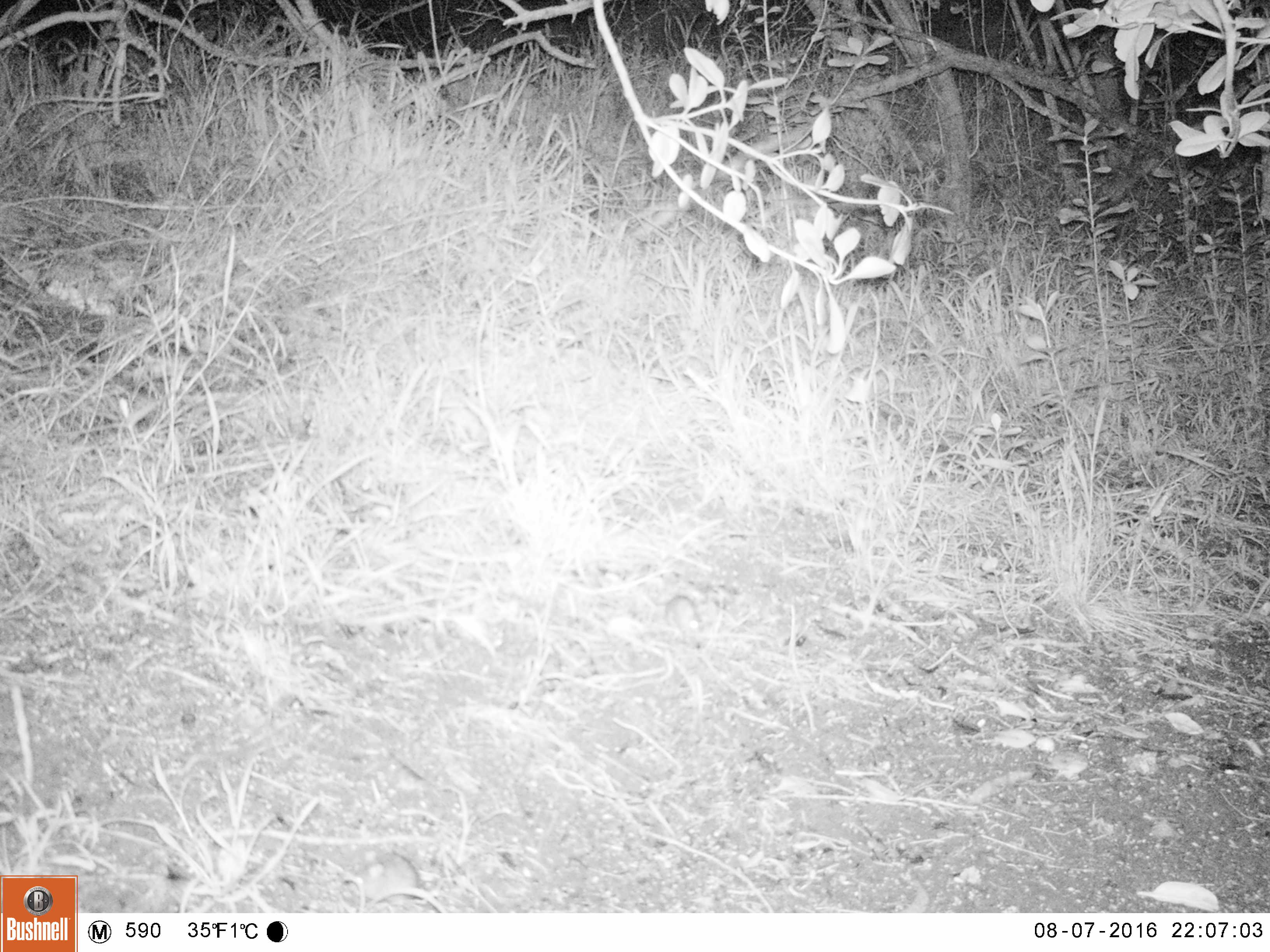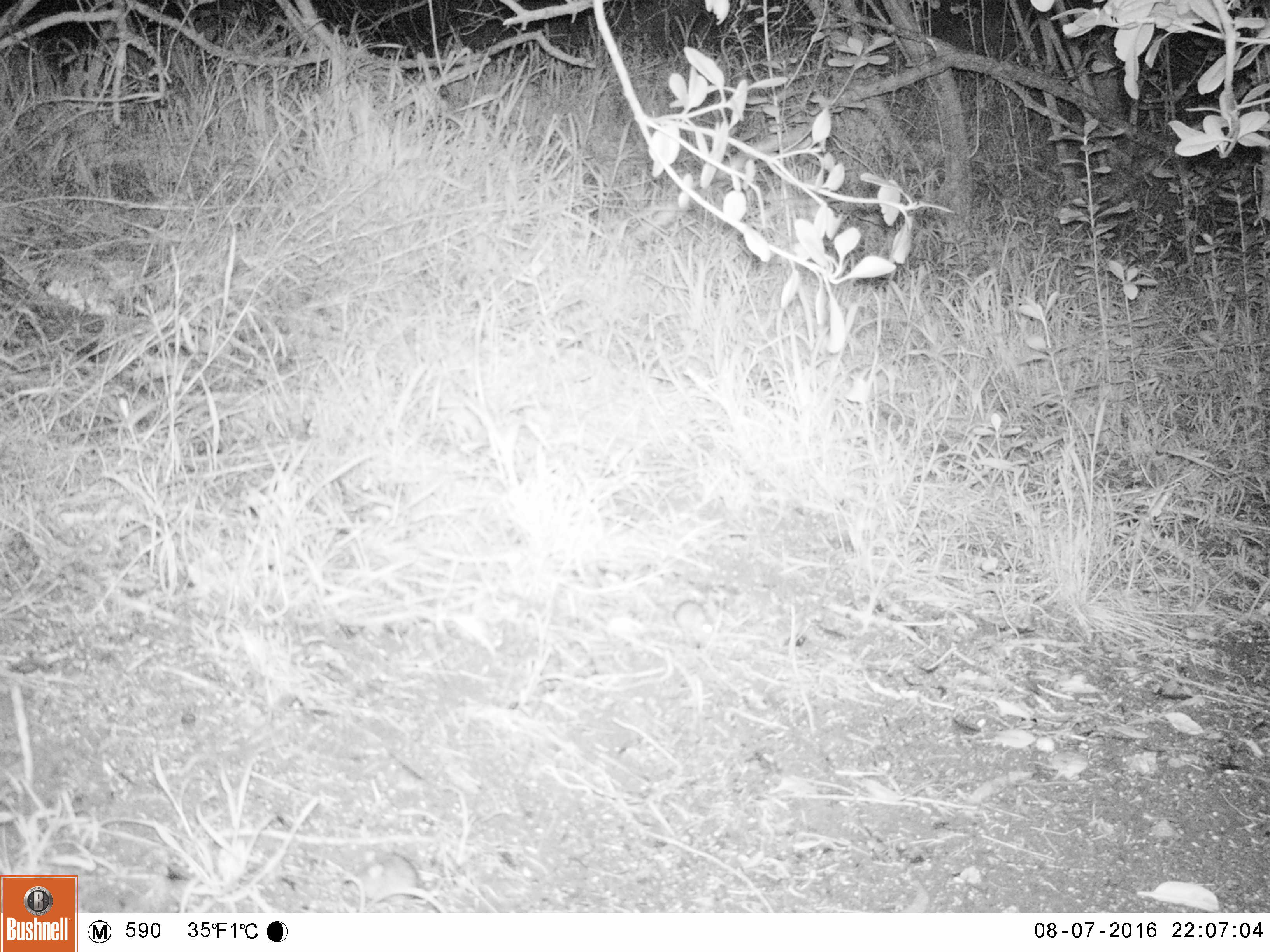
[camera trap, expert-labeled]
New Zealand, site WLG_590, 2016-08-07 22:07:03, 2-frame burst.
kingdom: Animalia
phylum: Chordata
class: Mammalia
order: Rodentia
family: Muridae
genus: Mus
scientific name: Mus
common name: mouse